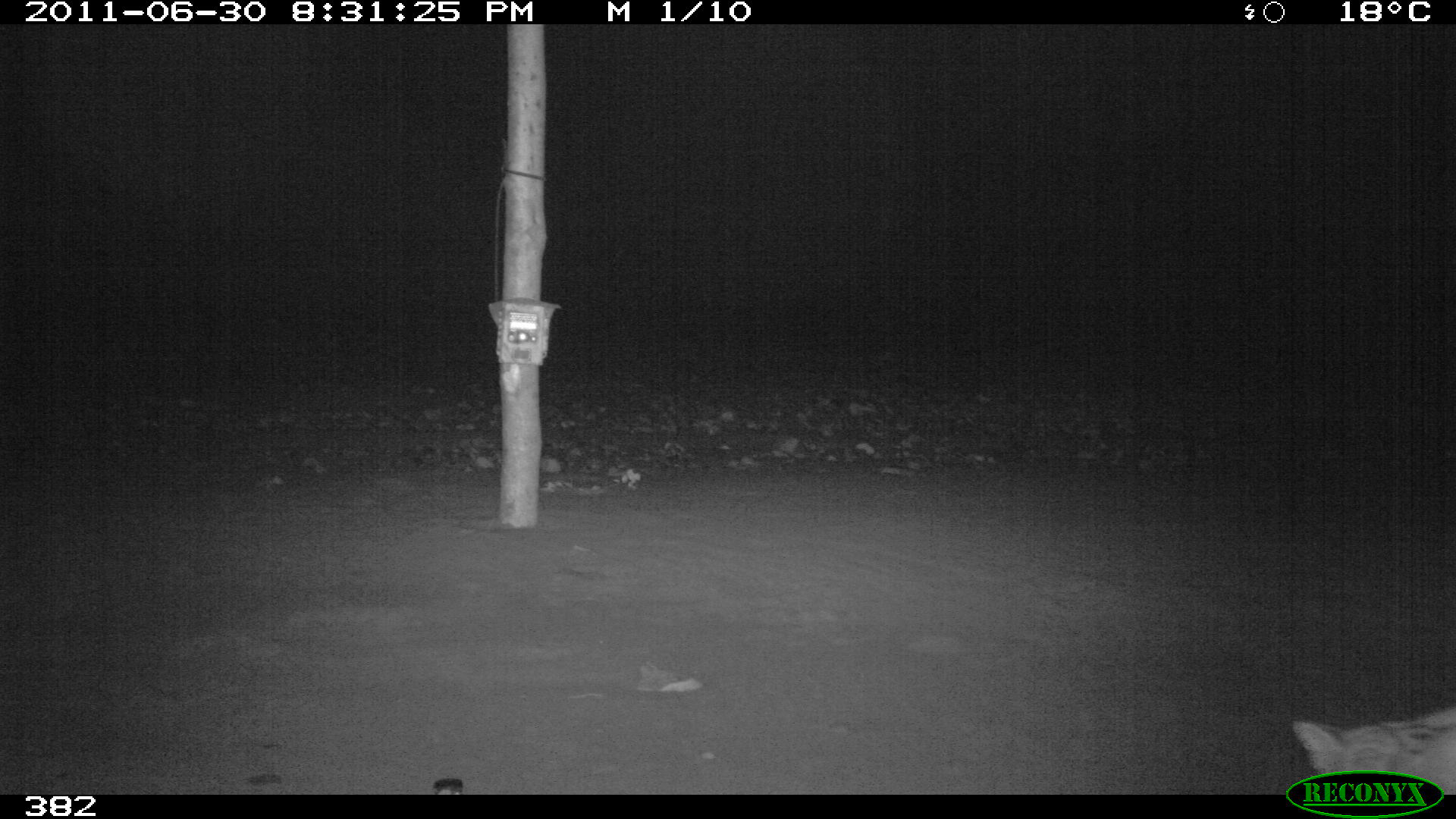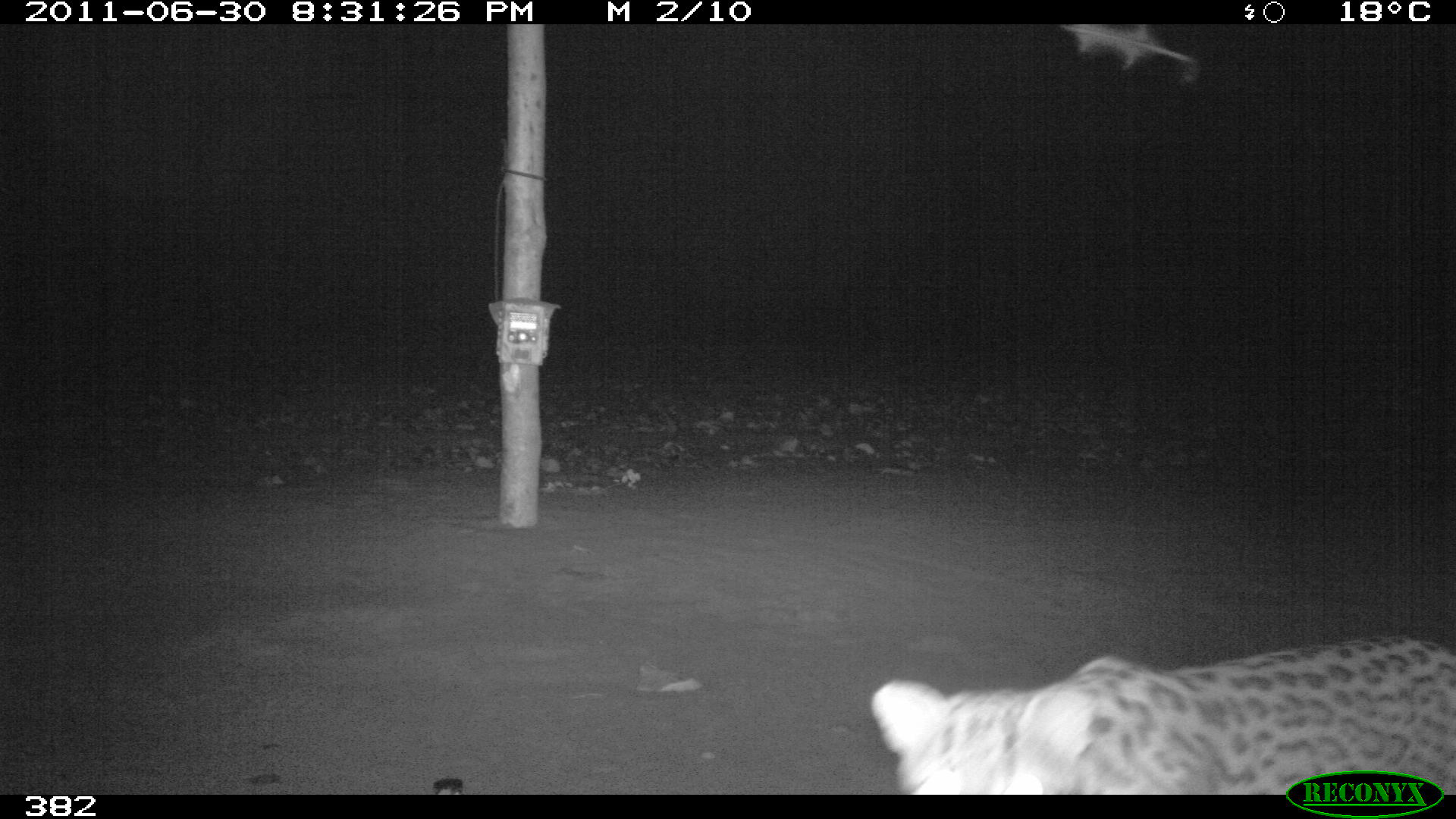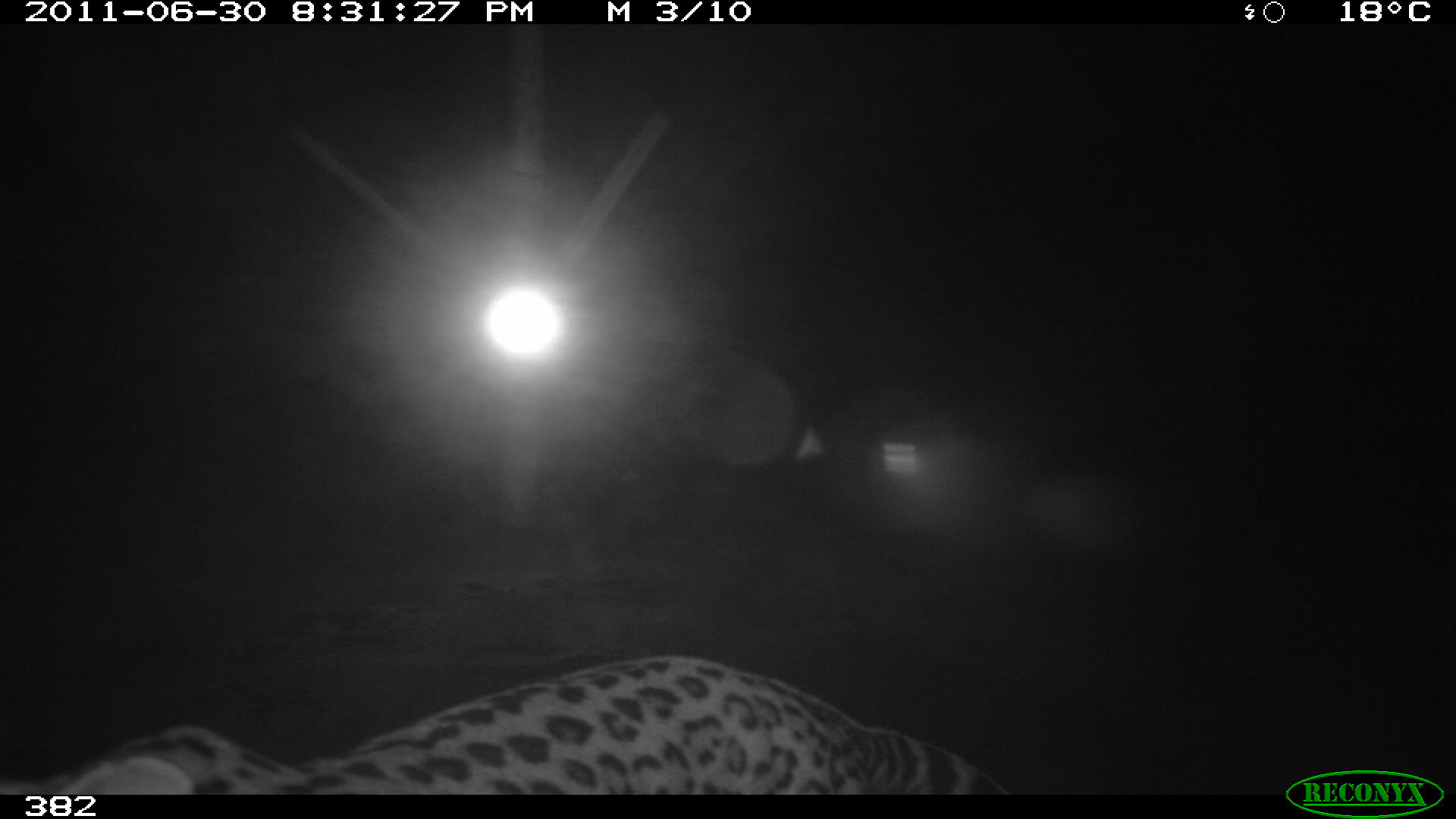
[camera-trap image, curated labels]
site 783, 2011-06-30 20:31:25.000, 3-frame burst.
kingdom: Animalia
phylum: Chordata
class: Mammalia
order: Carnivora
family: Felidae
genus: Leopardus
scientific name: Leopardus pardalis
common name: ocelot